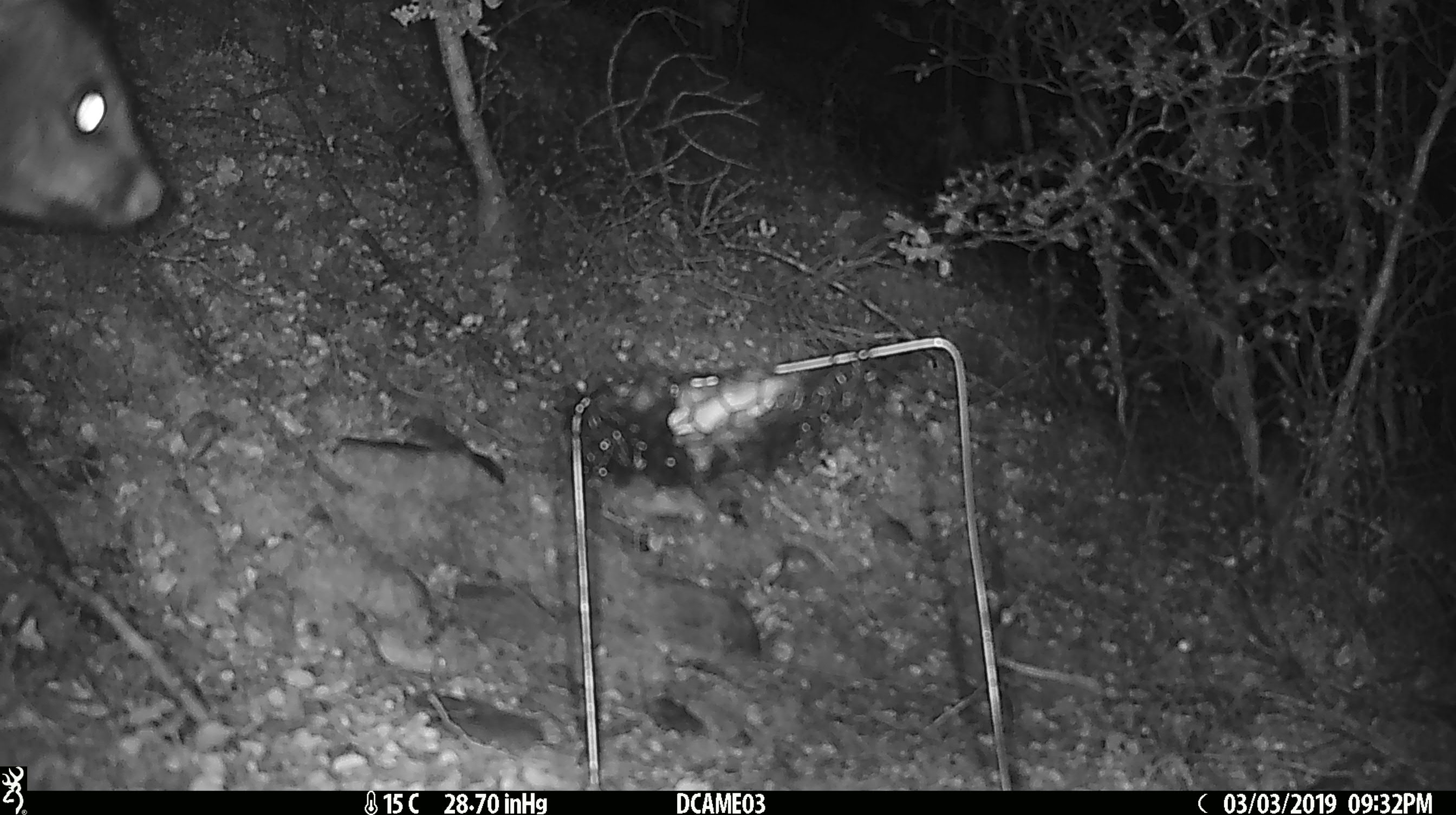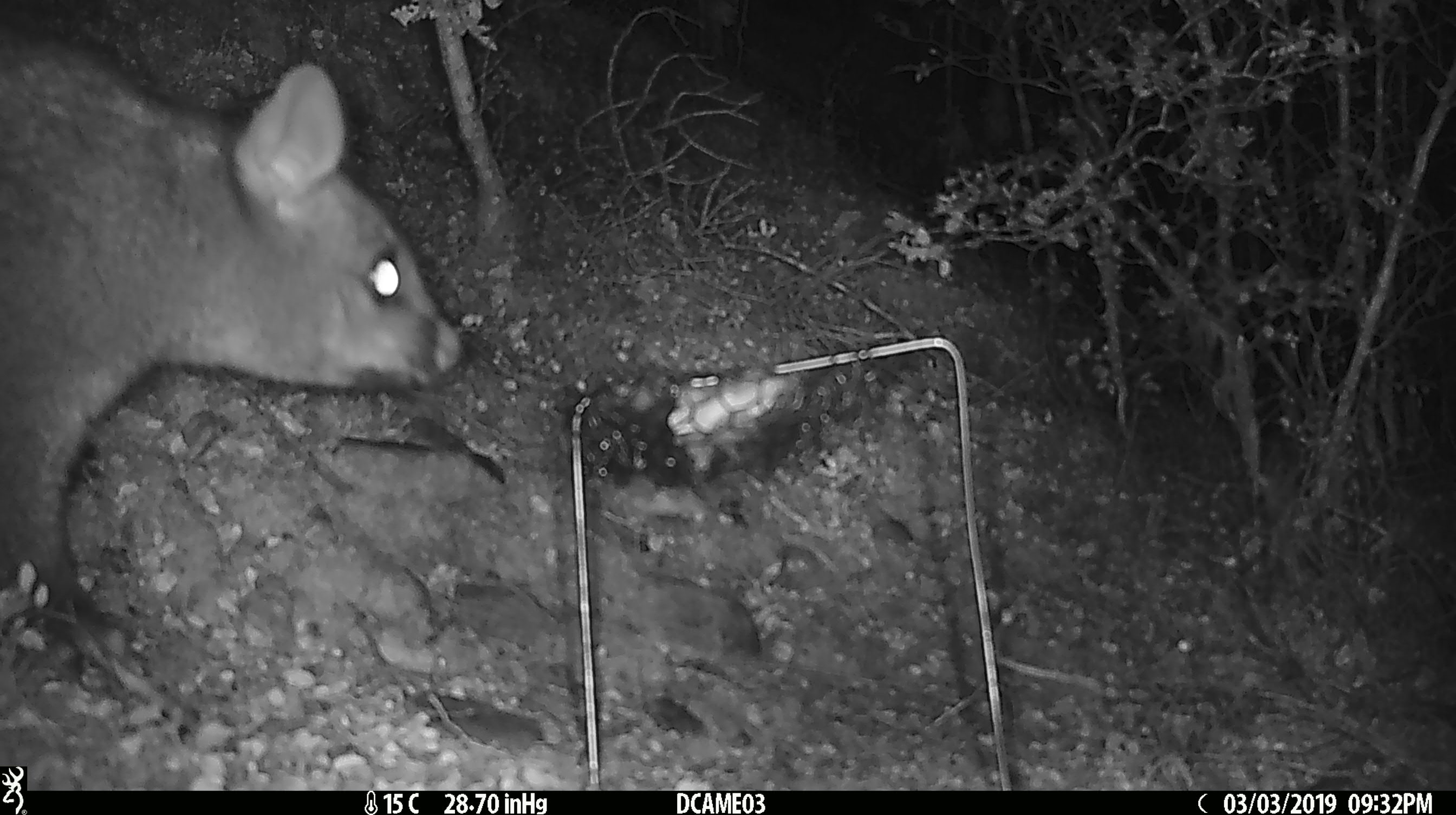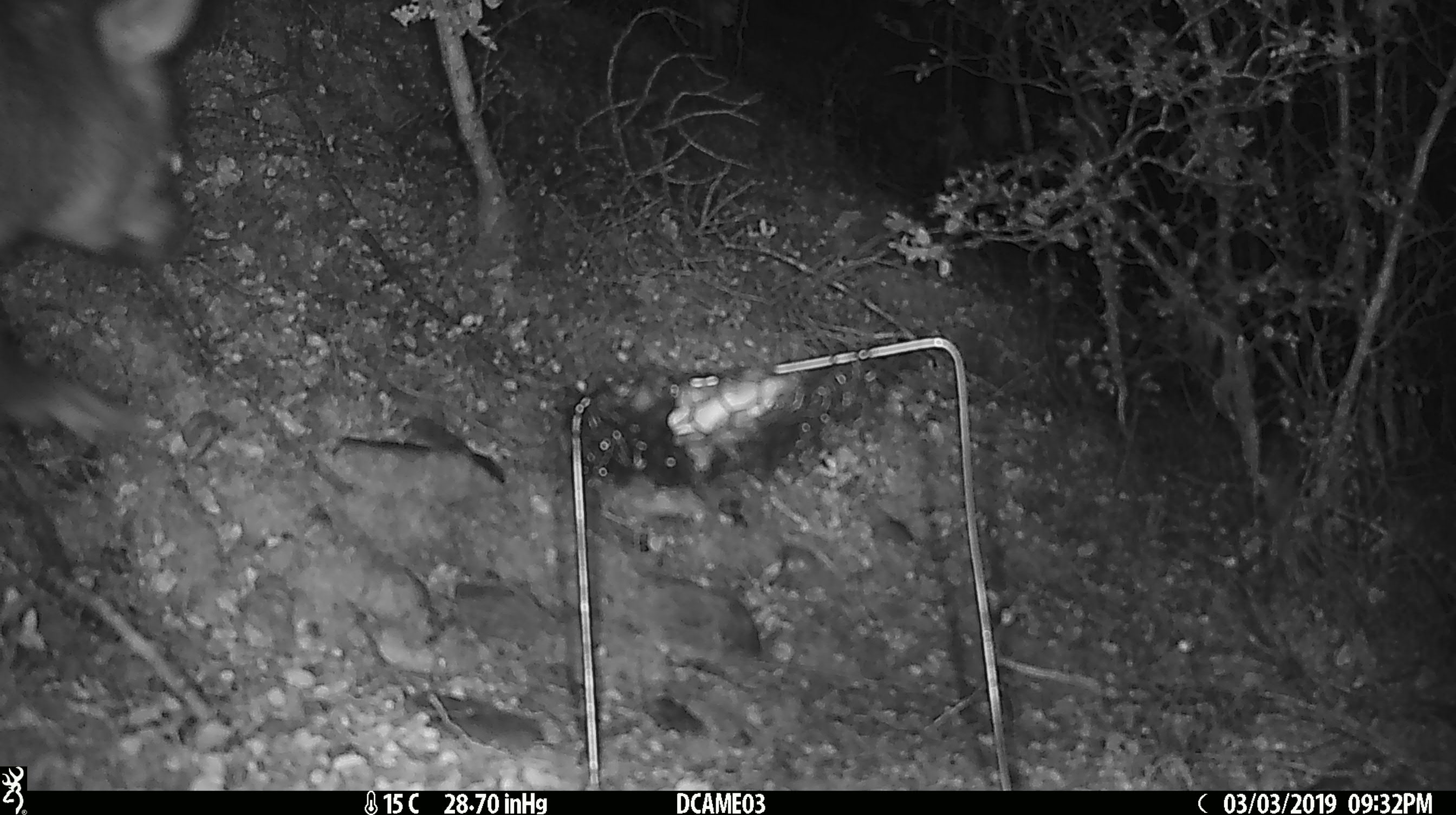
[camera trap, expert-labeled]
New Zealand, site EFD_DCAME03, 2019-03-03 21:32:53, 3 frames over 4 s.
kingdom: Animalia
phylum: Chordata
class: Mammalia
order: Diprotodontia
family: Phalangeridae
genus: Trichosurus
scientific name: Trichosurus vulpecula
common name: common brushtail possum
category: possum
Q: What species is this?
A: Possum (common brushtail possum) (Trichosurus vulpecula).